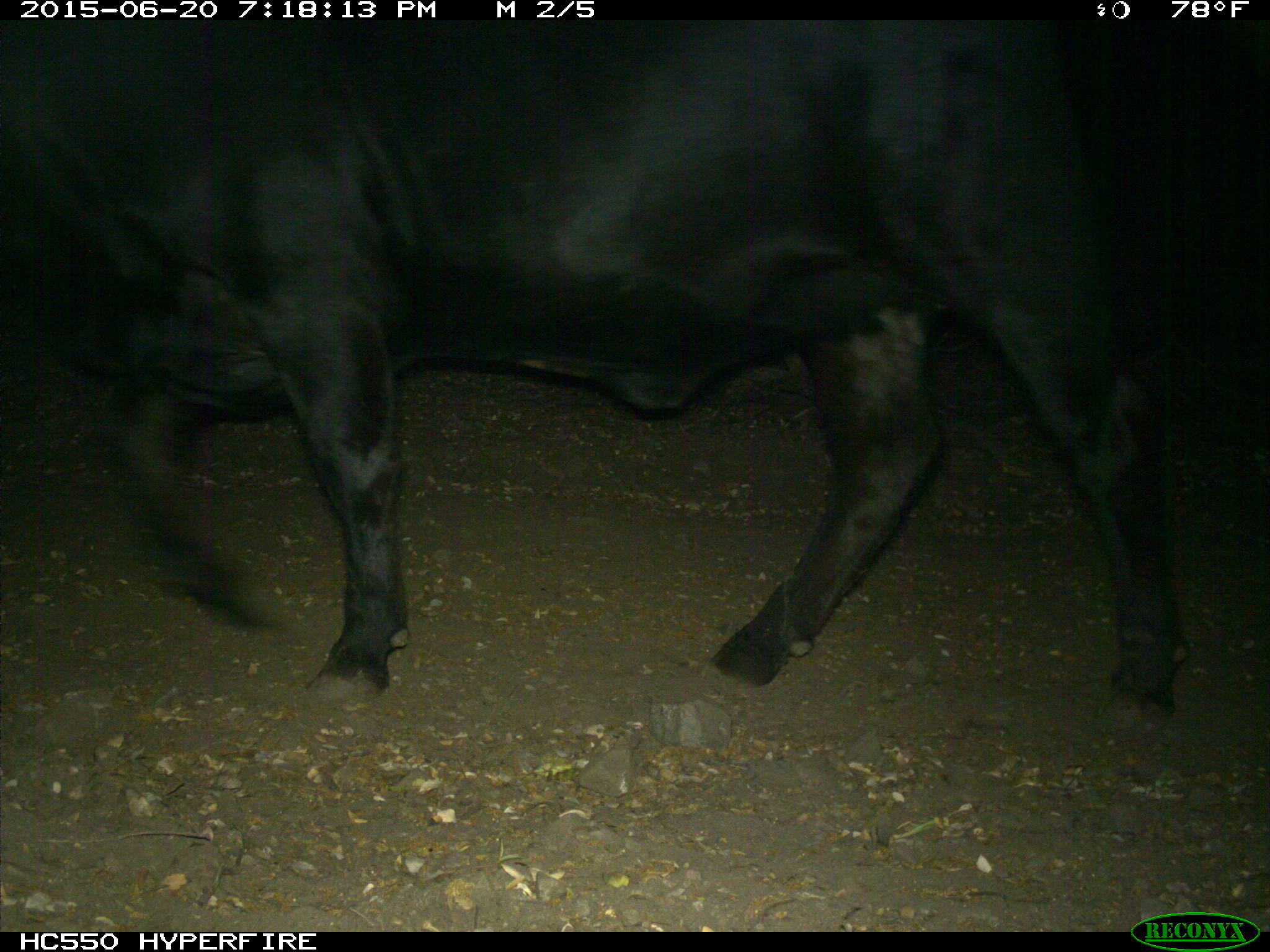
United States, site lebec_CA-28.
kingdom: Animalia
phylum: Chordata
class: Mammalia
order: Artiodactyla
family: Bovidae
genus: Bos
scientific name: Bos taurus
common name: domestic cow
Bos taurus (domestic cow).